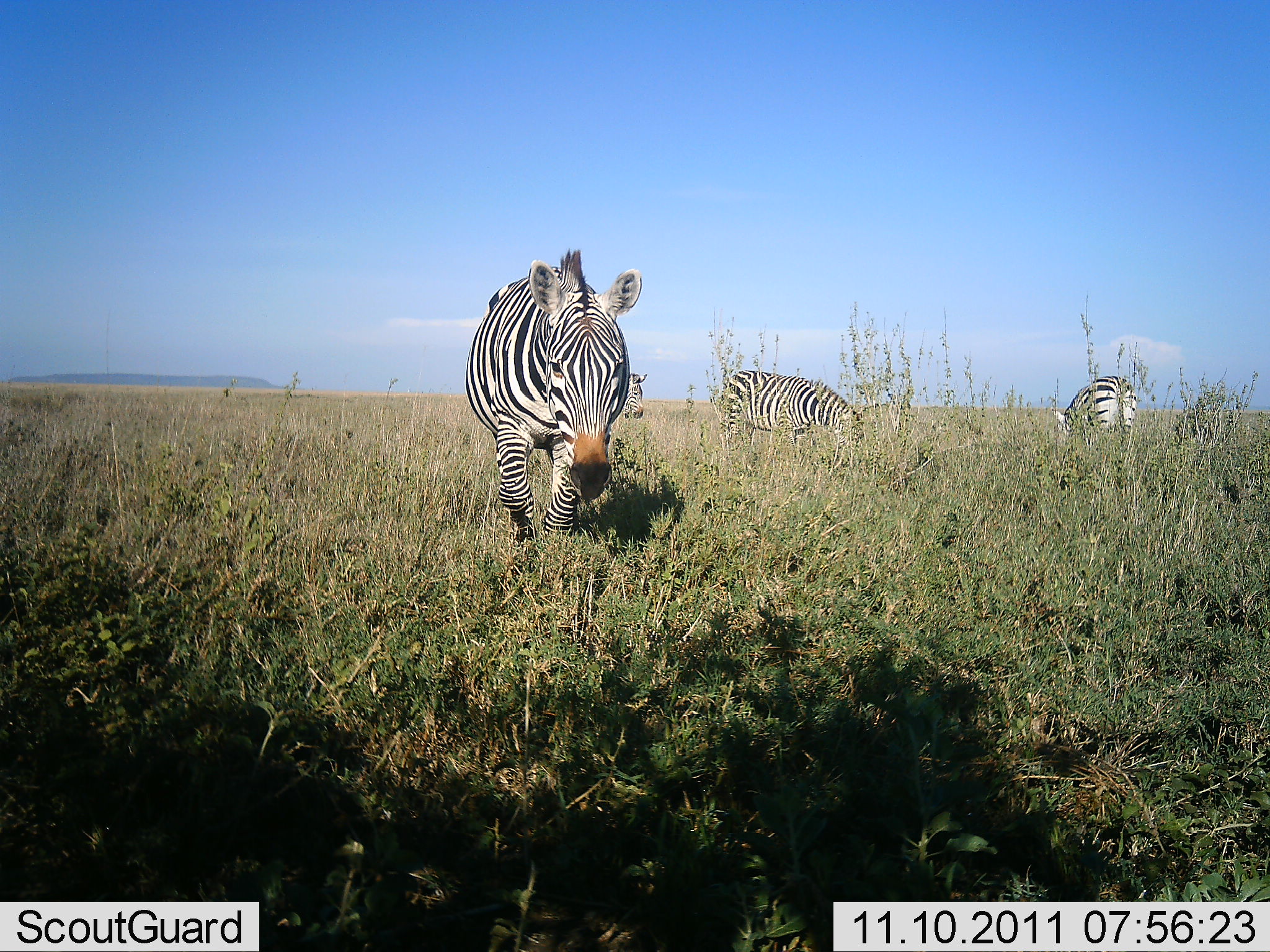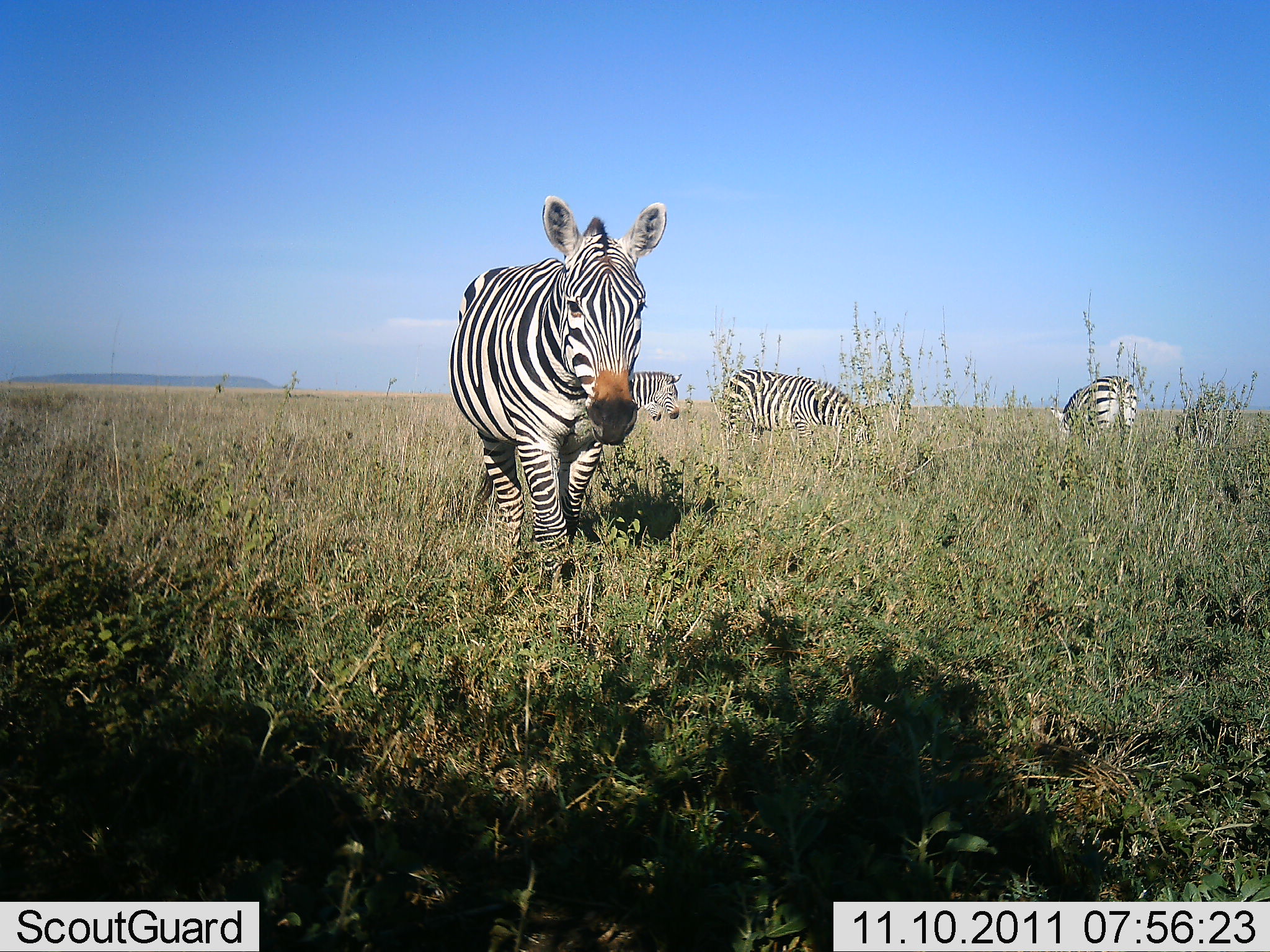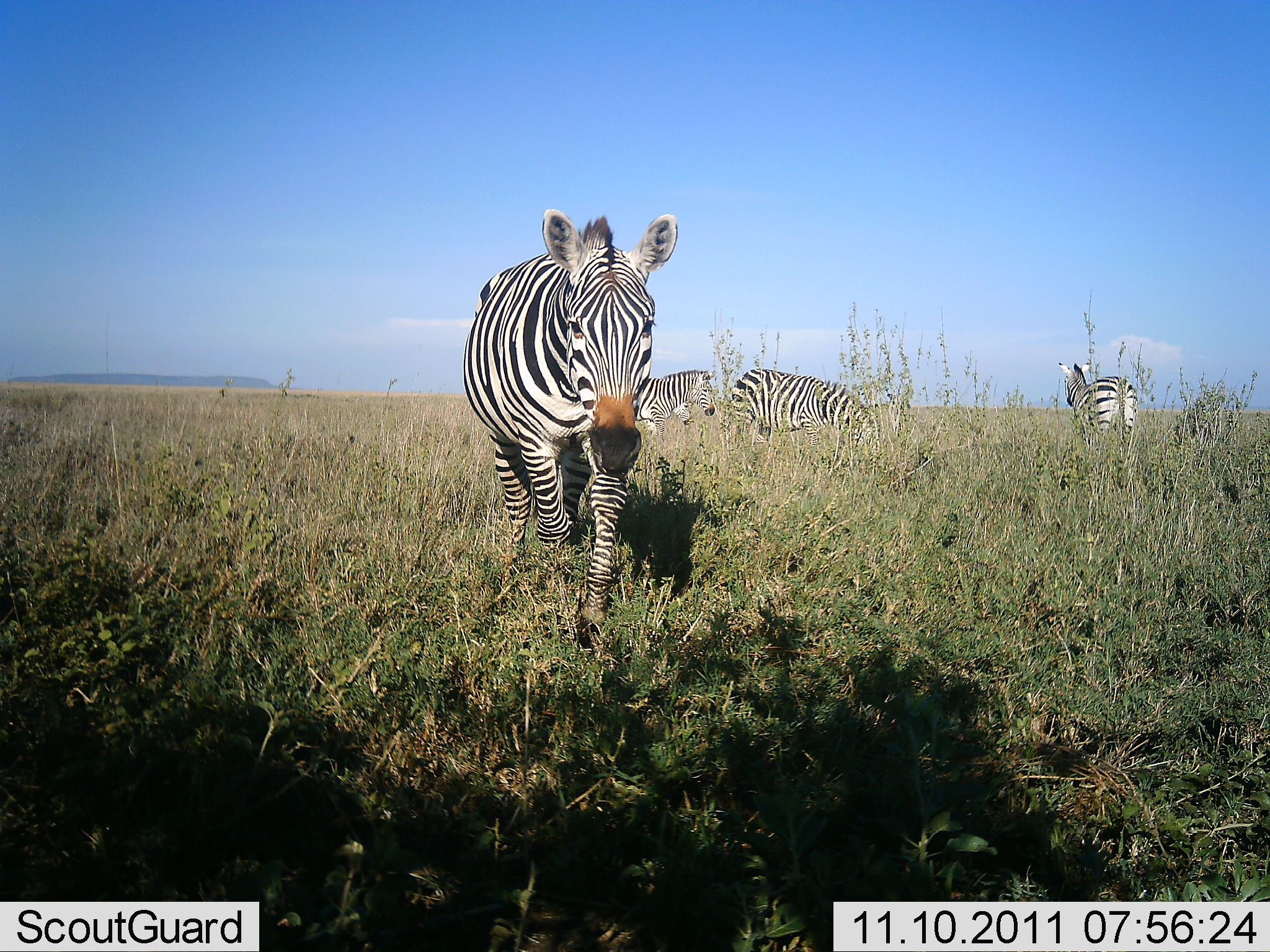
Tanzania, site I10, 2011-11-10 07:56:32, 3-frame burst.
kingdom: Animalia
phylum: Chordata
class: Mammalia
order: Perissodactyla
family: Equidae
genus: Equus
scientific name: Equus quagga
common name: plains zebra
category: zebra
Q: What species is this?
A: Zebra (plains zebra) (Equus quagga).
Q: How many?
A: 4.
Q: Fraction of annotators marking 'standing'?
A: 73%.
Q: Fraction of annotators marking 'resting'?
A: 0%.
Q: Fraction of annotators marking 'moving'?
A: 64%.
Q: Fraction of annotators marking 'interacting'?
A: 9%.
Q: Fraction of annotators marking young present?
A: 0%.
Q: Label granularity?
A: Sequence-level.